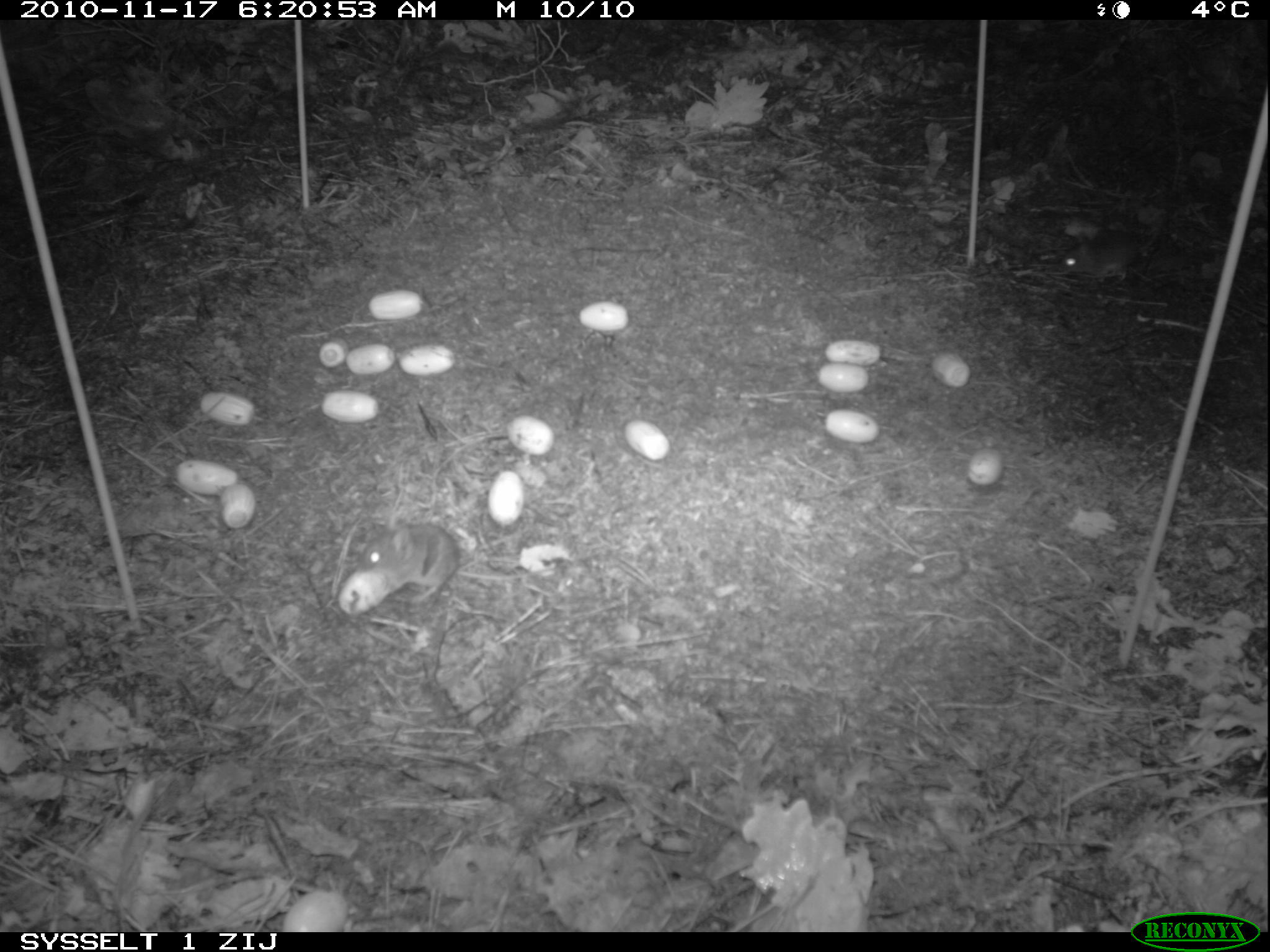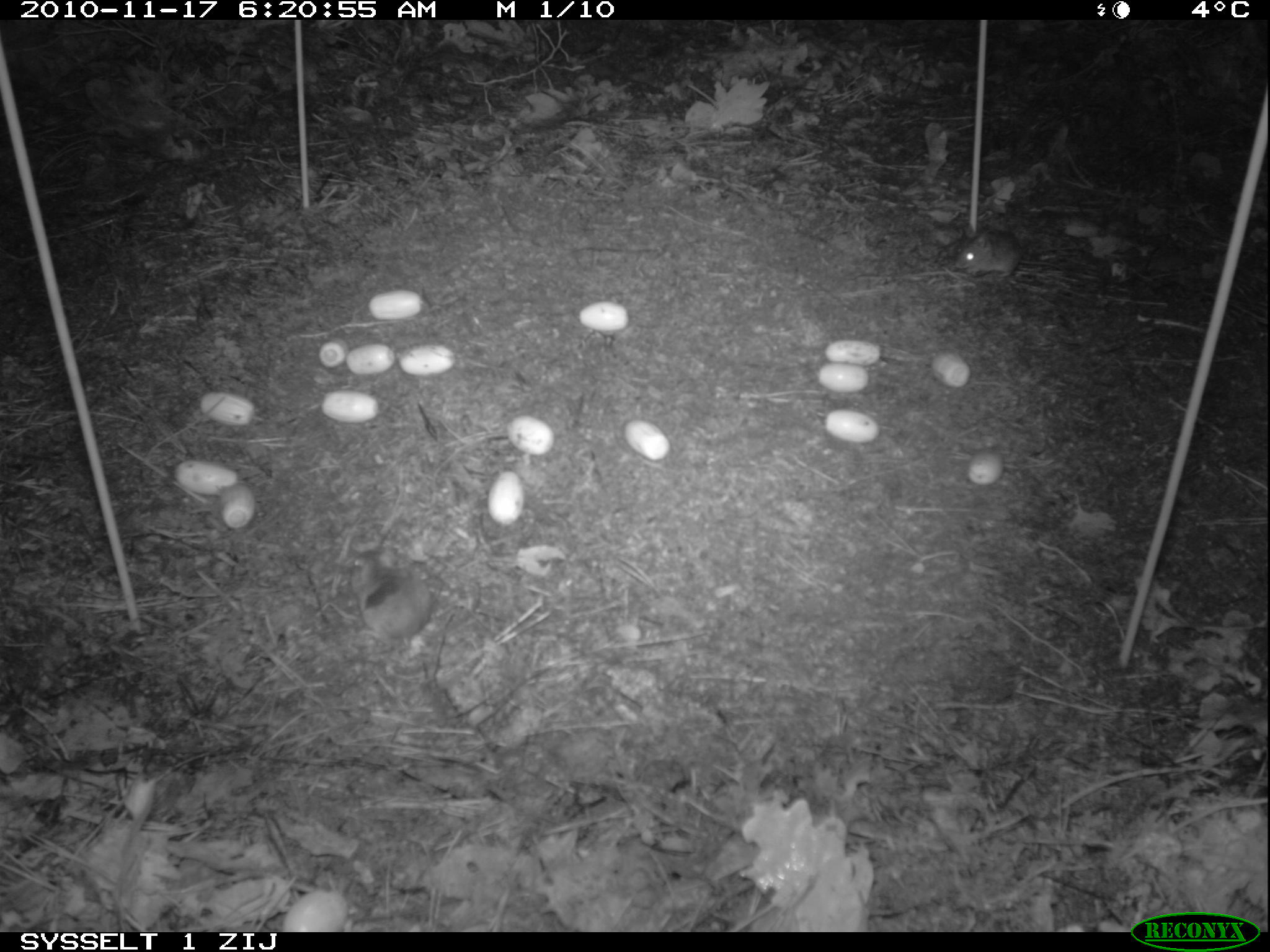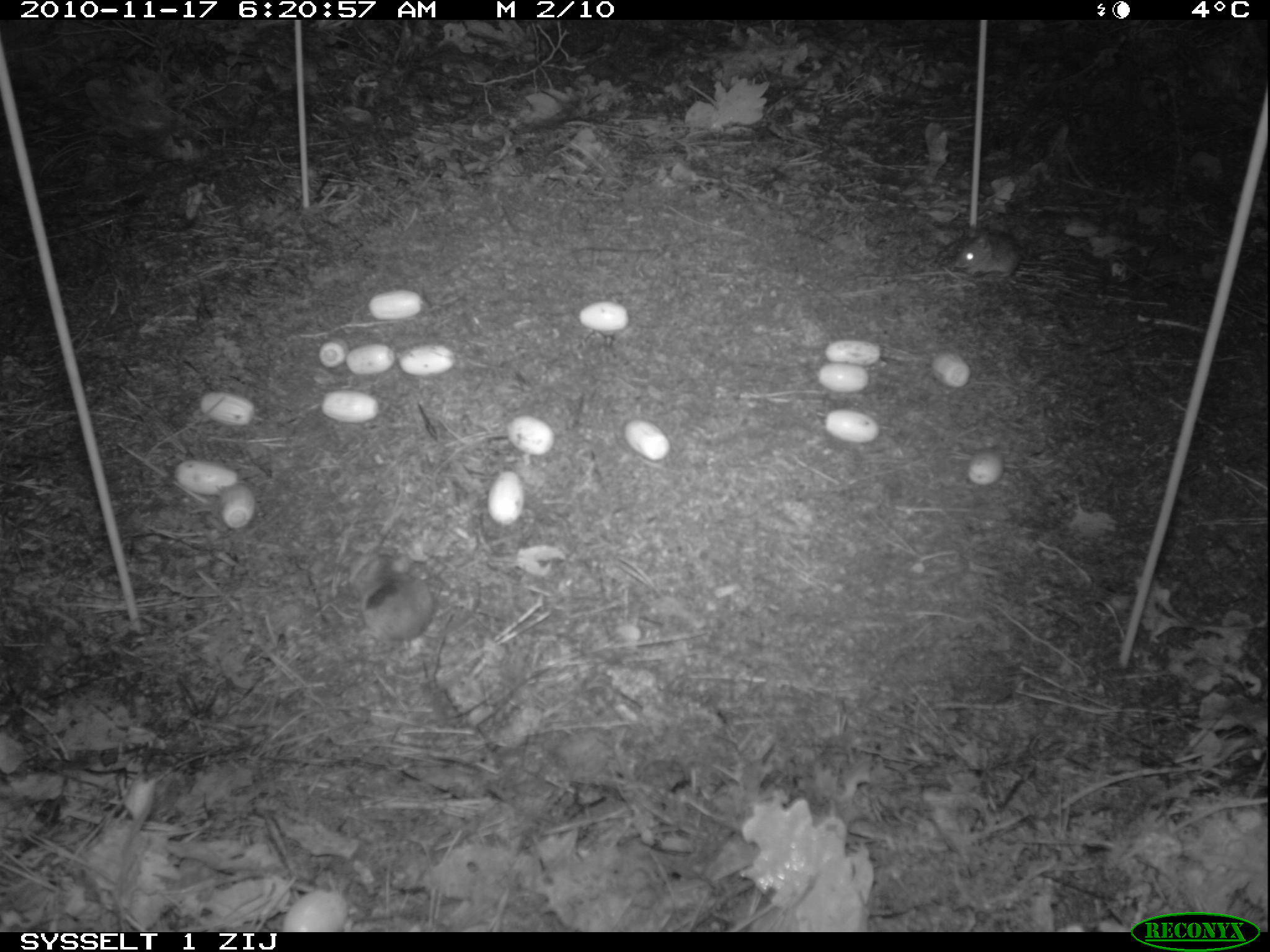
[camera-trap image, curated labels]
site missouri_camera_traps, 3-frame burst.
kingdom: Animalia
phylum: Chordata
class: Mammalia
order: Rodentia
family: Muridae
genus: Apodemus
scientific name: Apodemus sylvaticus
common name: wood mouse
Wood mouse (Apodemus sylvaticus). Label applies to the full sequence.